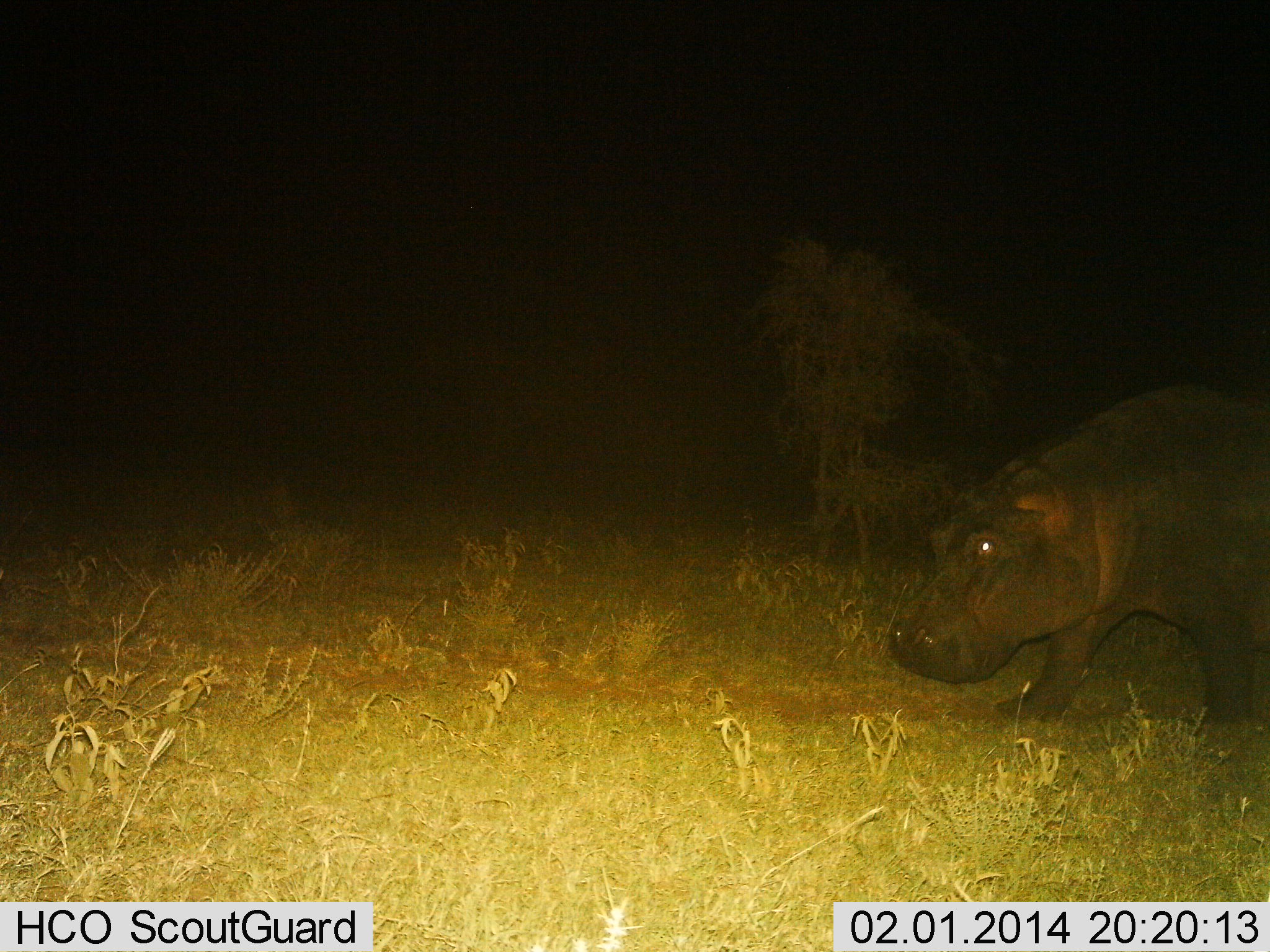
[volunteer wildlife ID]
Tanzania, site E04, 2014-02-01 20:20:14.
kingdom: Animalia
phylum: Chordata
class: Mammalia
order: Artiodactyla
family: Hippopotamidae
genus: Hippopotamus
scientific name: Hippopotamus amphibius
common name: hippopotamus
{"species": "hippopotamus (Hippopotamus amphibius)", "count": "1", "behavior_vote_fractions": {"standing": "10%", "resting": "0%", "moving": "90%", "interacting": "0%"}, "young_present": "0%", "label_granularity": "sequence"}